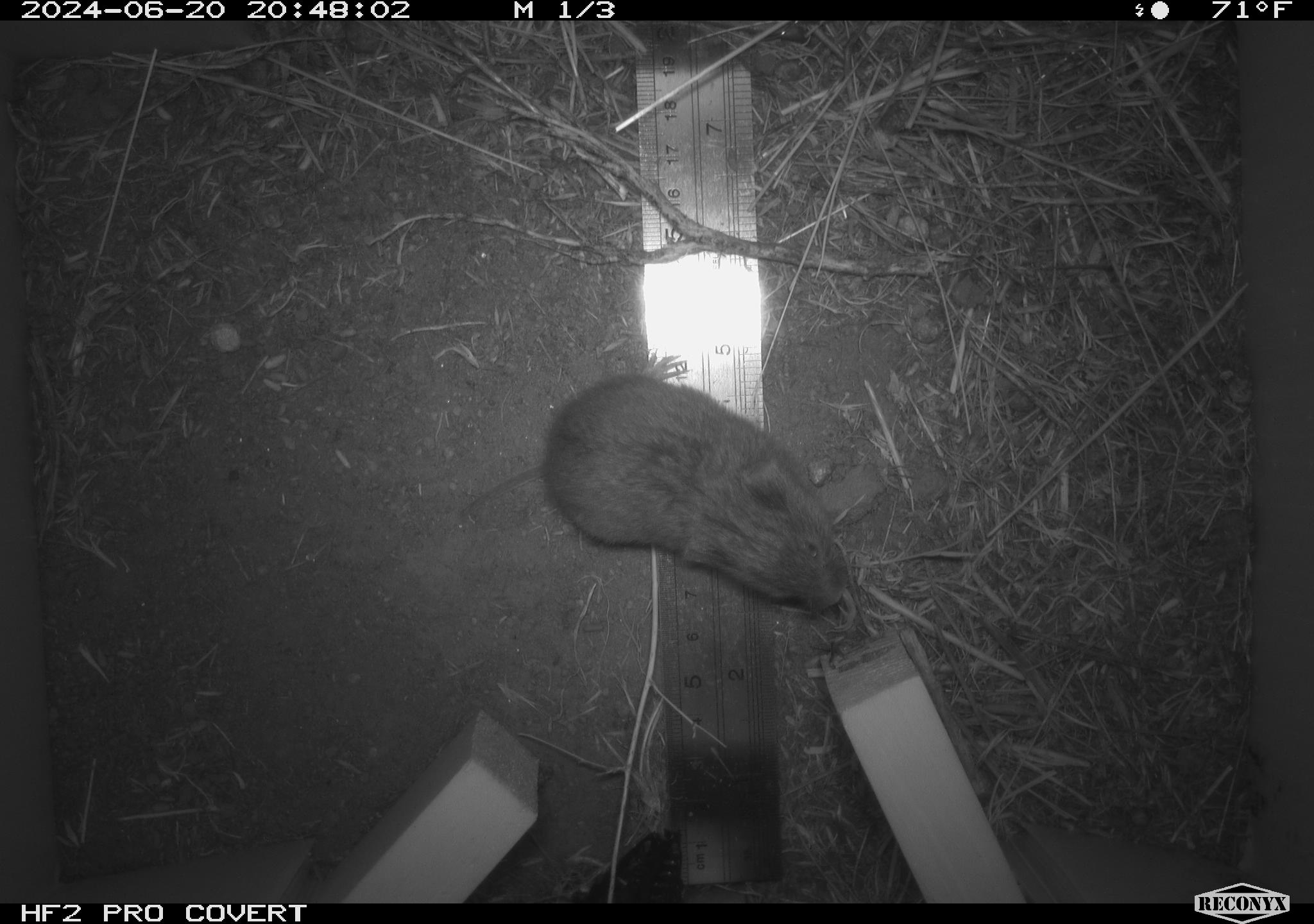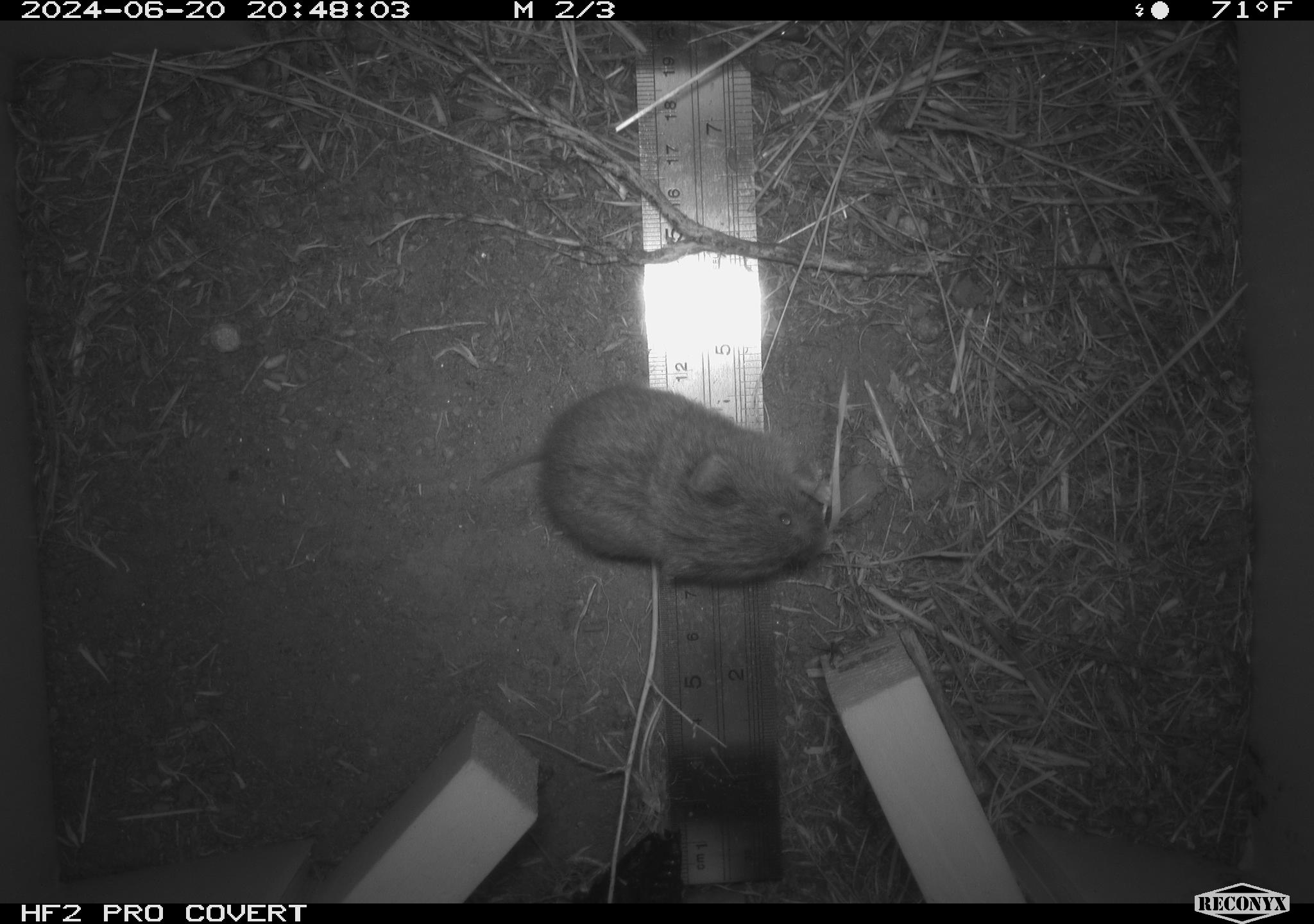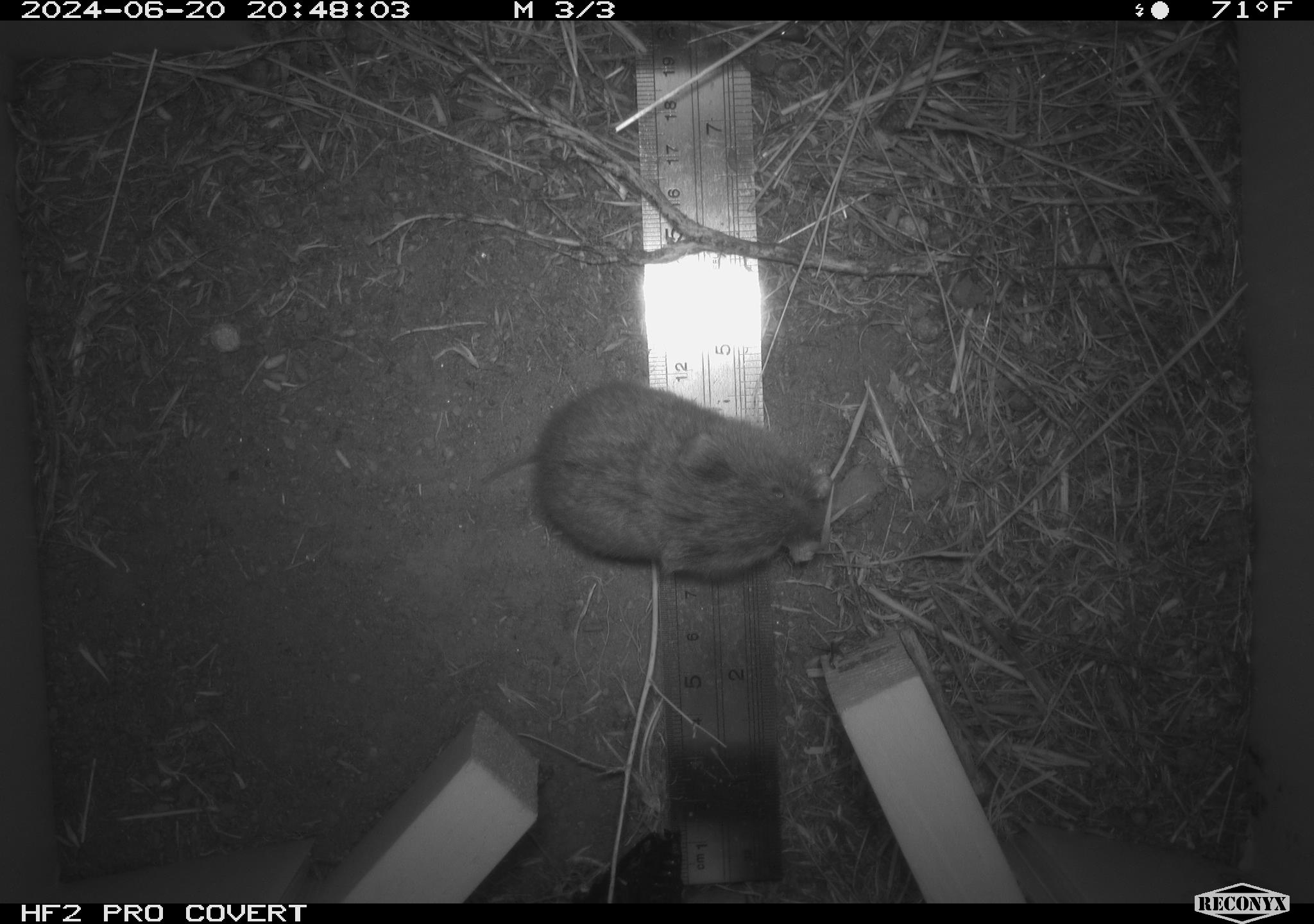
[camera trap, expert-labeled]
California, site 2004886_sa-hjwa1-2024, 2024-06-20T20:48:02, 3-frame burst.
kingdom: Animalia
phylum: Chordata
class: Mammalia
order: Rodentia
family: Cricetidae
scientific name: Cricetidae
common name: hamsters, voles, lemmings, and allies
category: cricetidae family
Cricetidae family (hamsters, voles, lemmings, and allies) (Cricetidae).